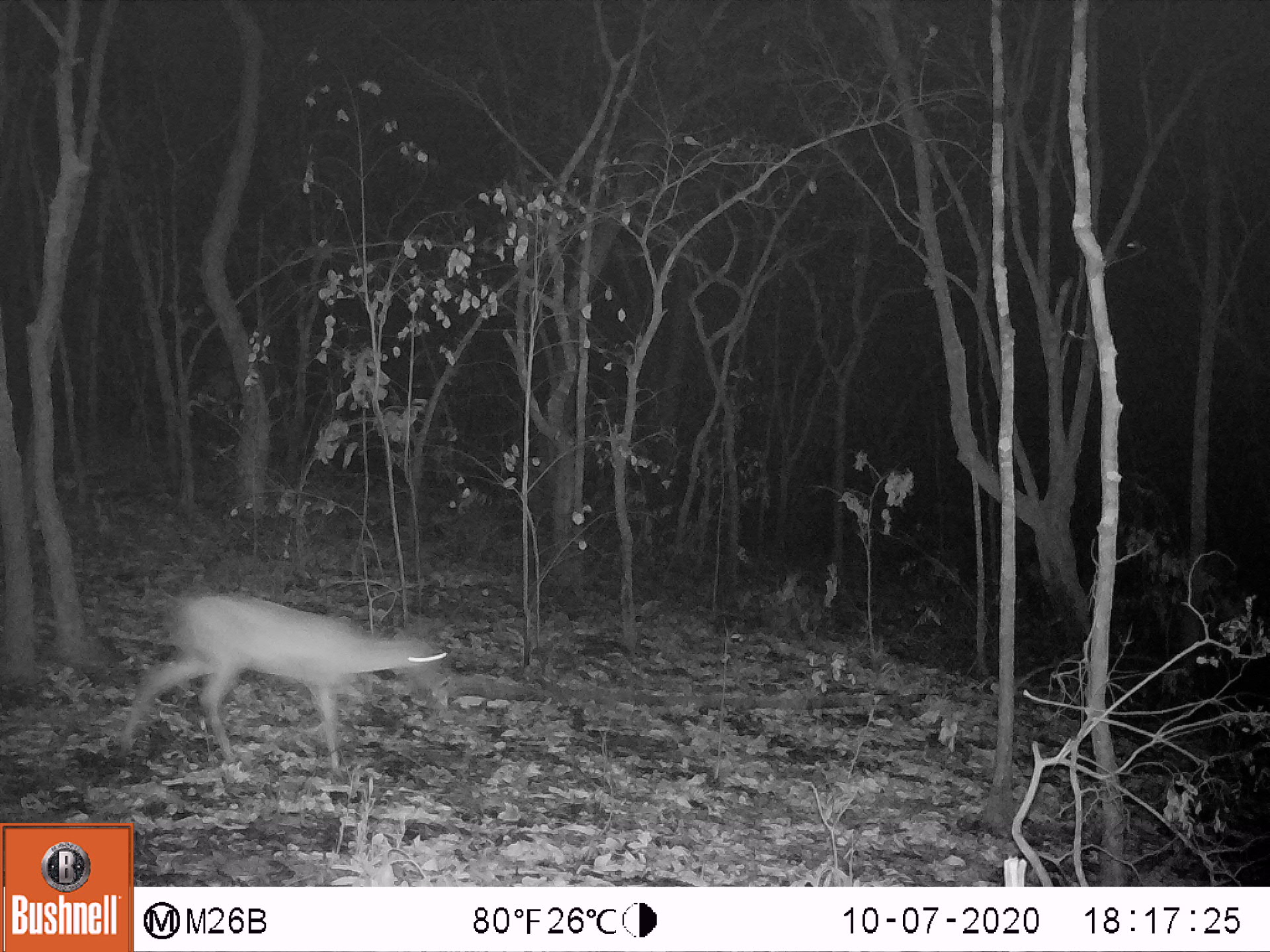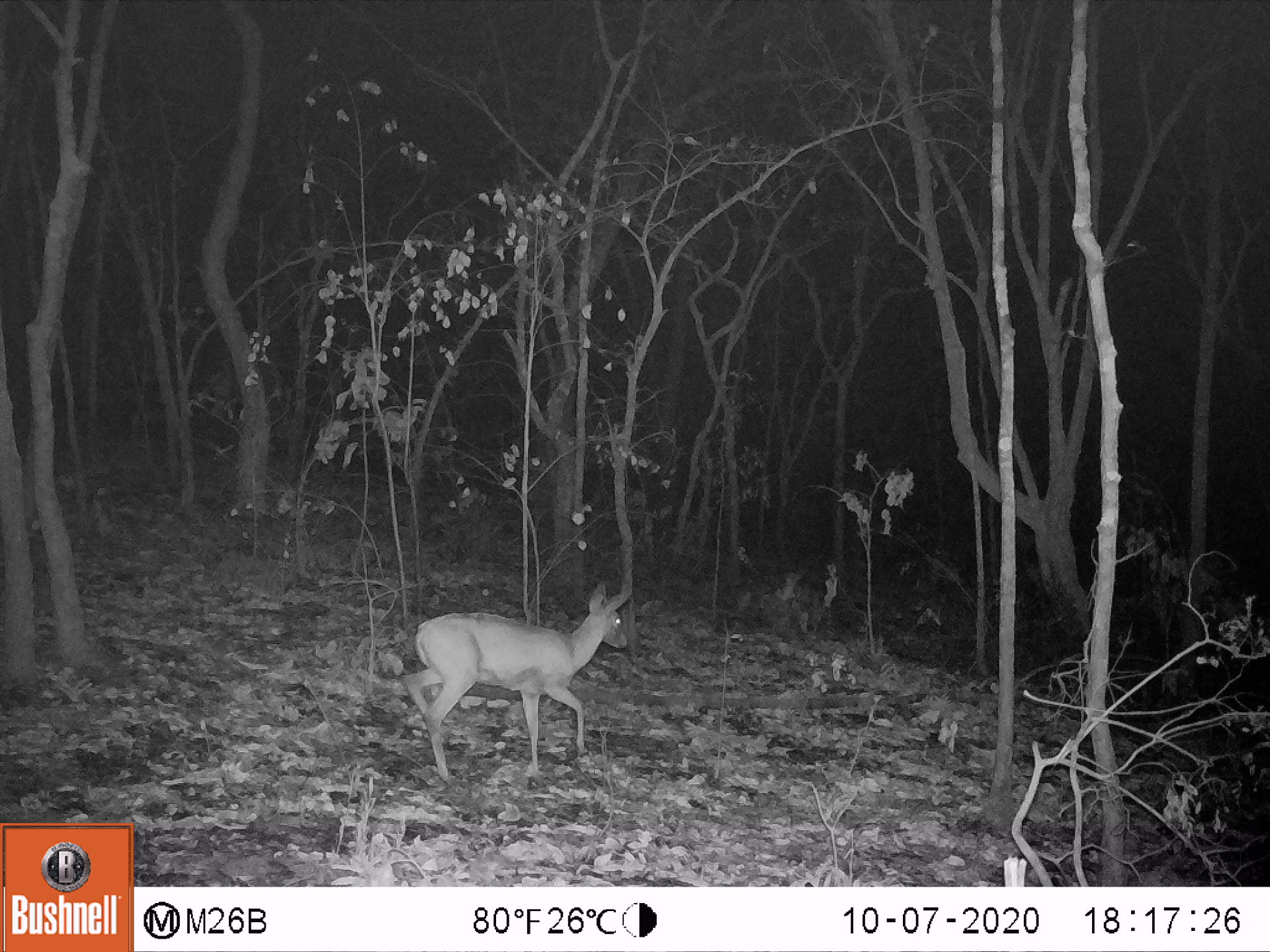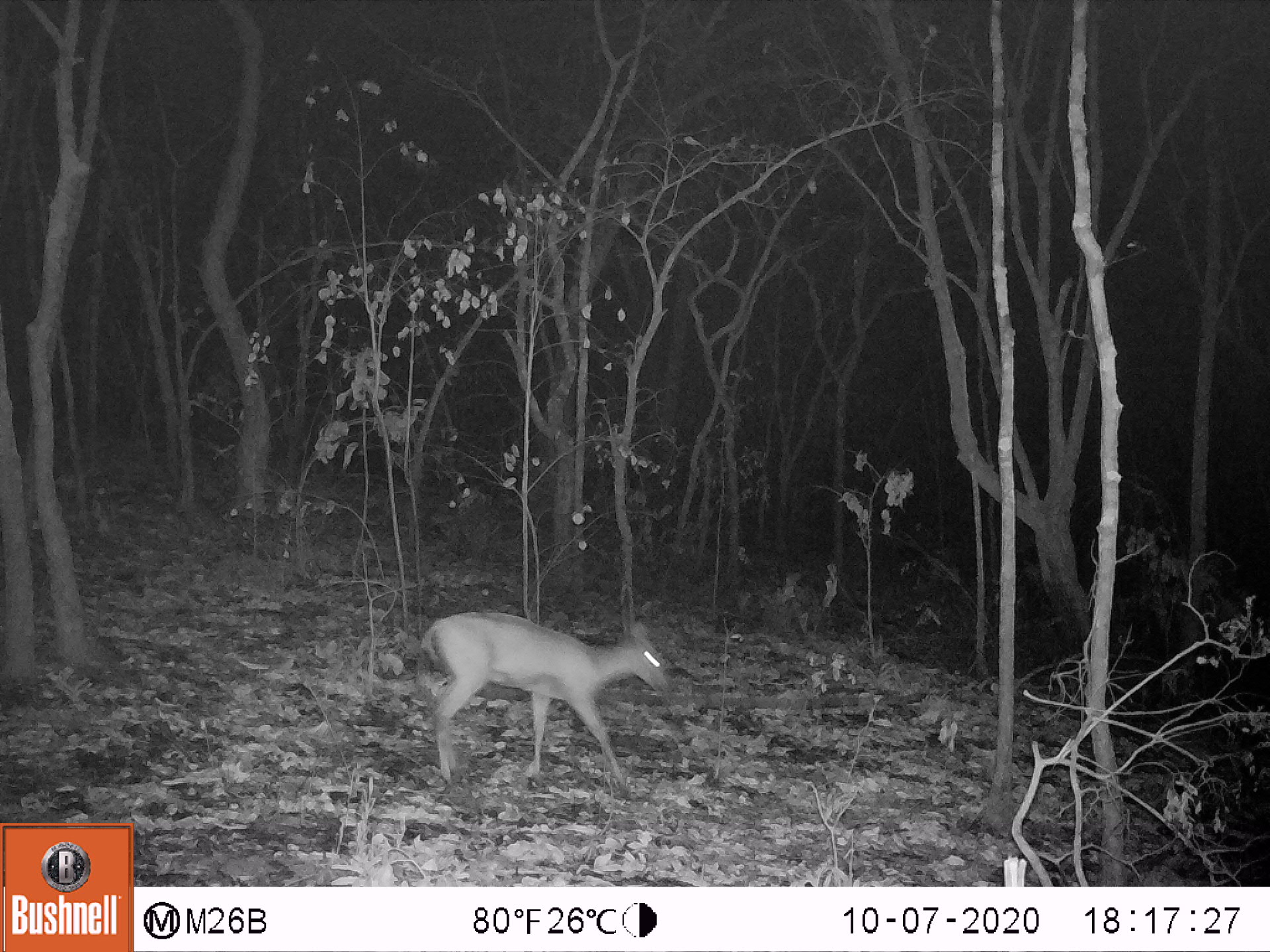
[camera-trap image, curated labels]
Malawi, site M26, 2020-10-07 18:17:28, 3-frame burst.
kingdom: Animalia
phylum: Chordata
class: Mammalia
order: Artiodactyla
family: Bovidae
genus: Sylvicapra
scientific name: Sylvicapra grimmia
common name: common duiker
Common duiker (Sylvicapra grimmia), count 1.